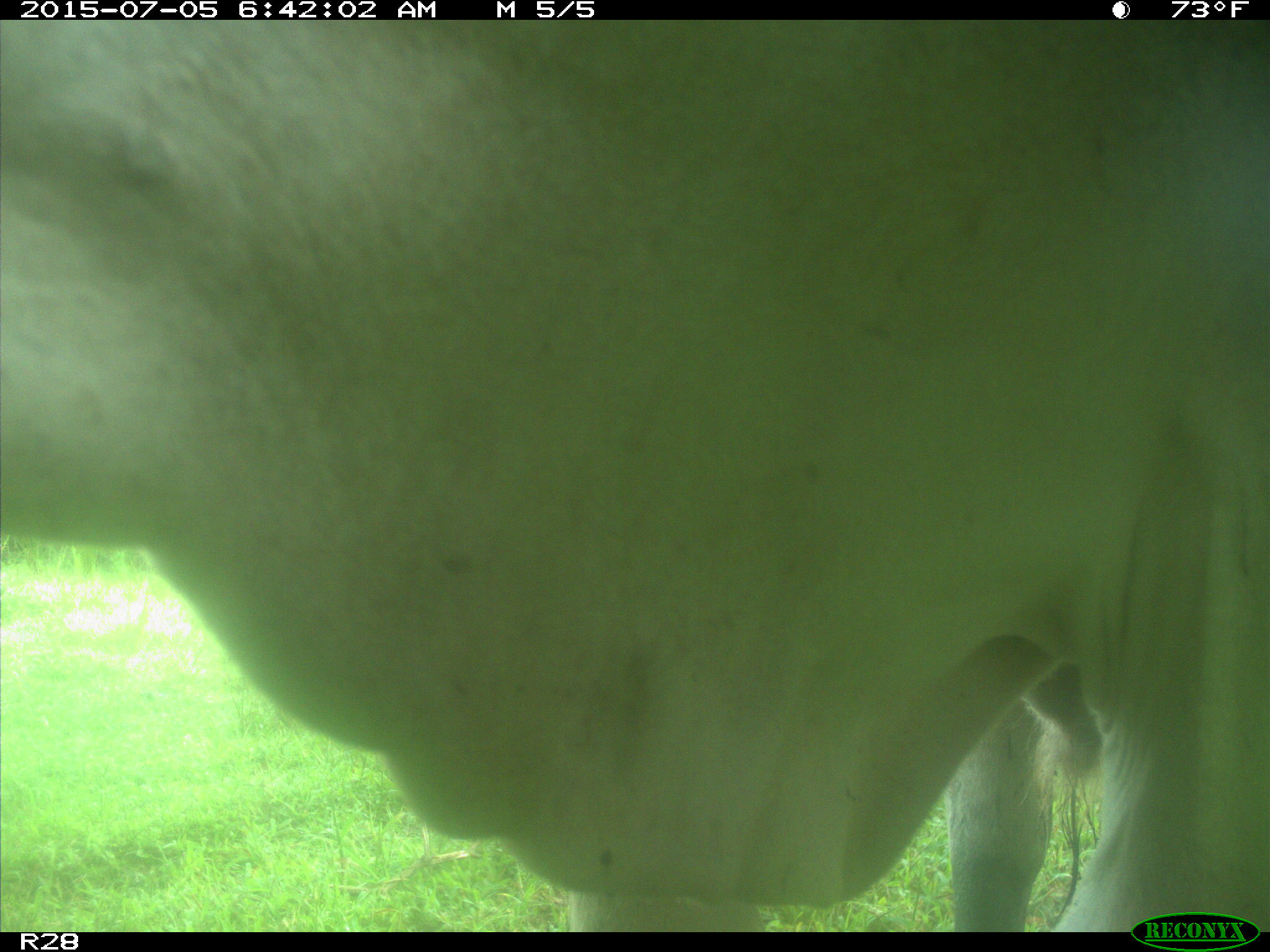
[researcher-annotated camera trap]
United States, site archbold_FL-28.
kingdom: Animalia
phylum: Chordata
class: Mammalia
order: Artiodactyla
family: Bovidae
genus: Bos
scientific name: Bos taurus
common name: domestic cow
Bos taurus (domestic cow).